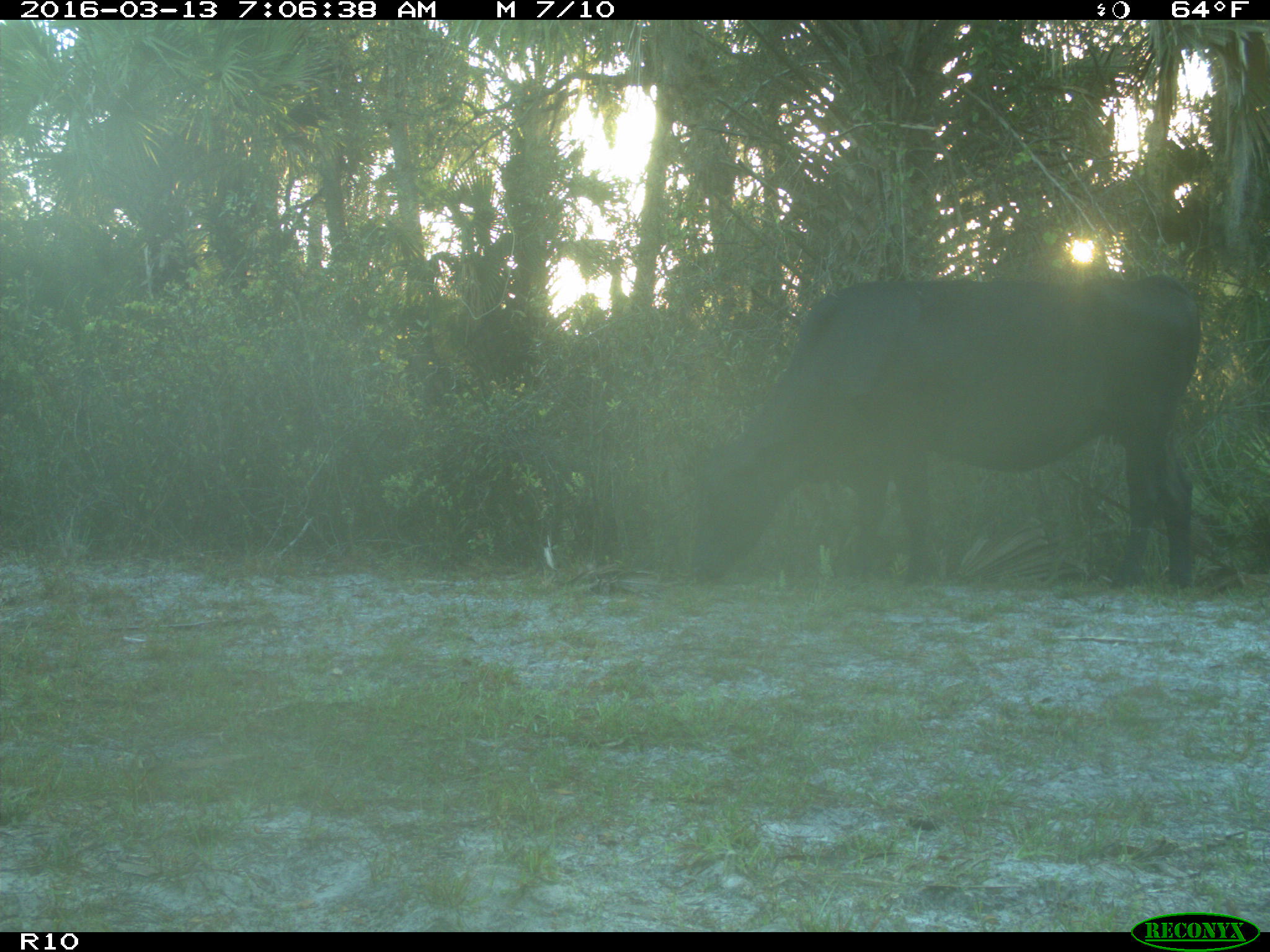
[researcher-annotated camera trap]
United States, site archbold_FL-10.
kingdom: Animalia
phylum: Chordata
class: Mammalia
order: Artiodactyla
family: Bovidae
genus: Bos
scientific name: Bos taurus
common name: domestic cow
Bos taurus (domestic cow).